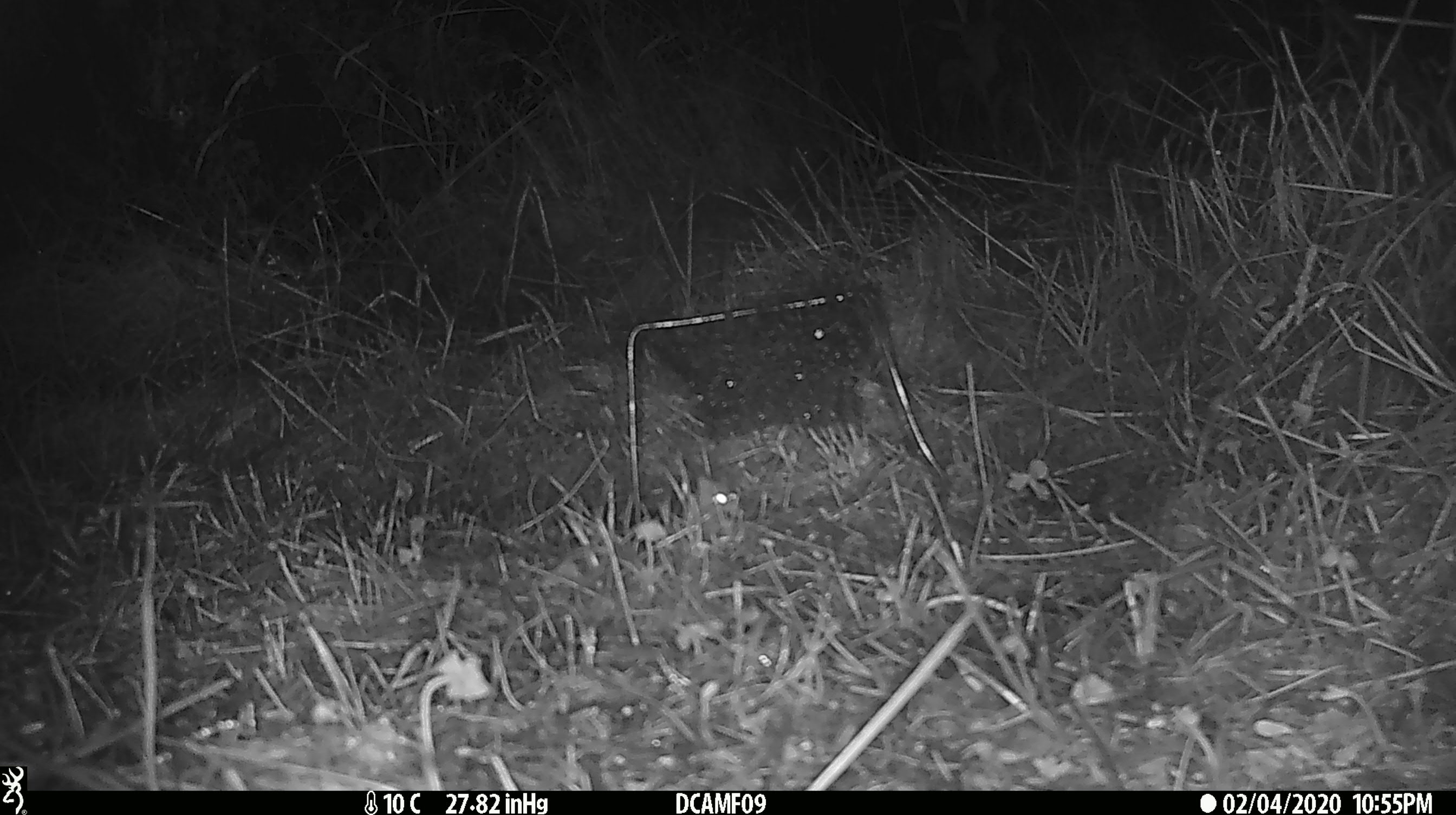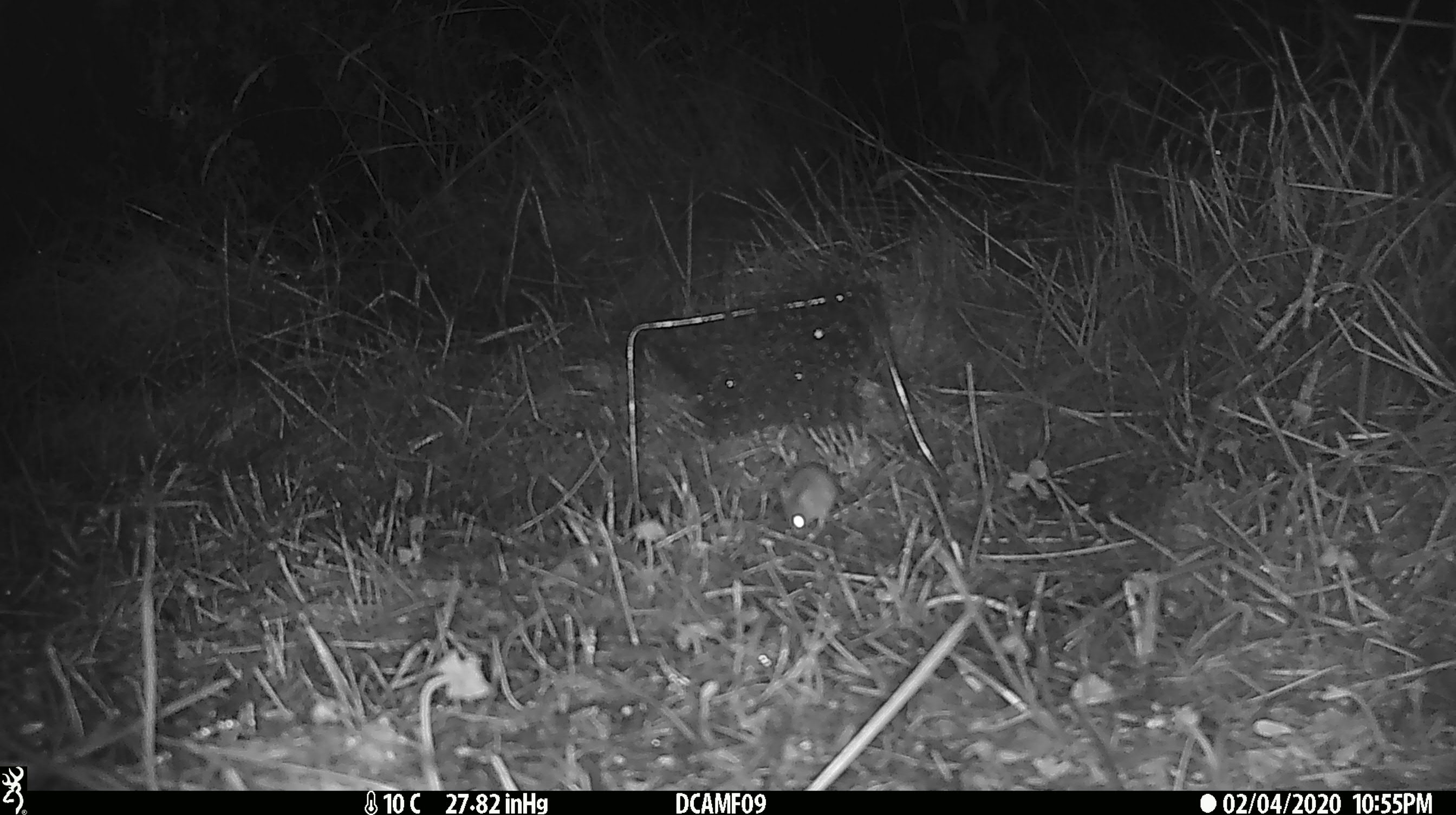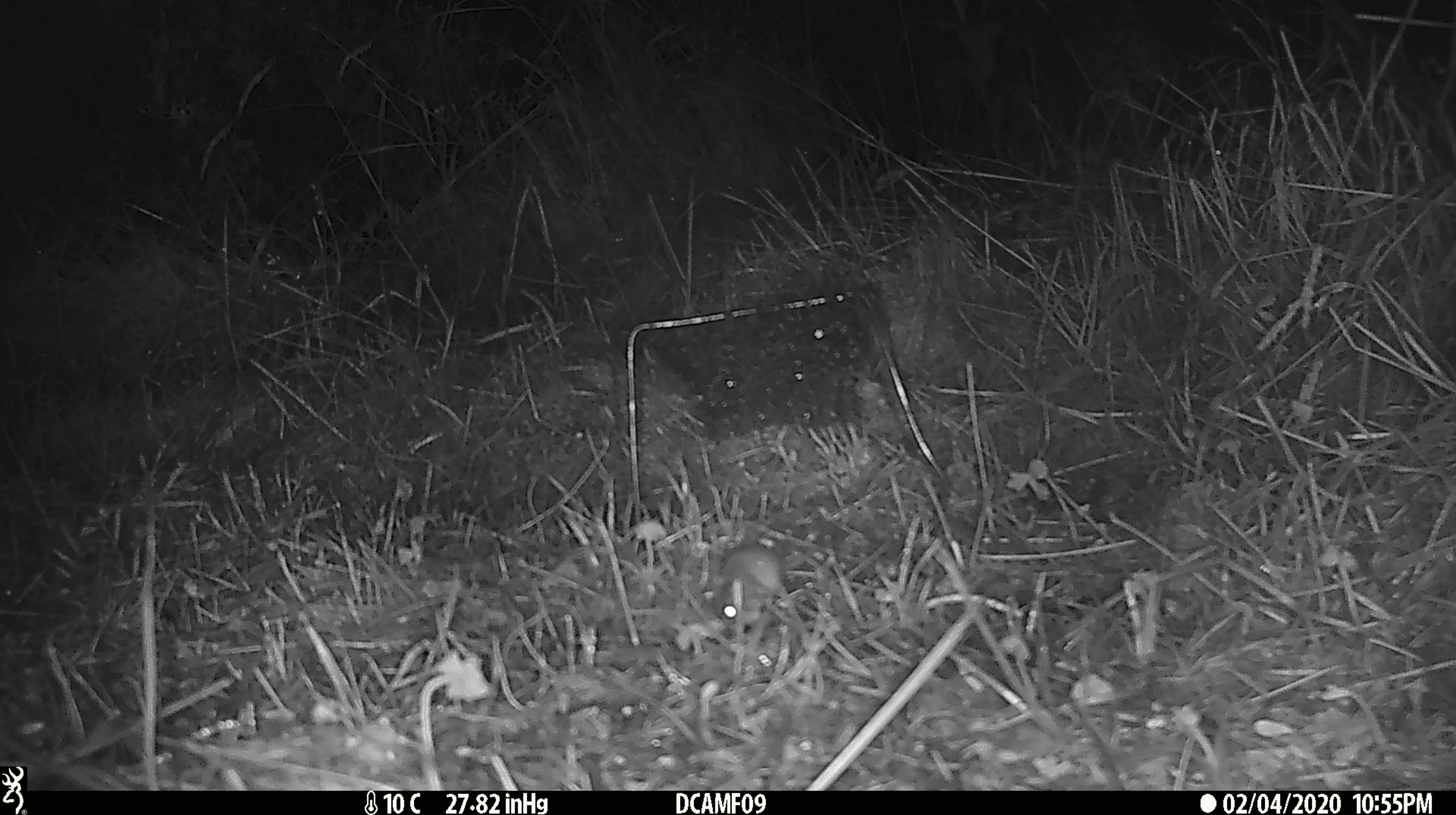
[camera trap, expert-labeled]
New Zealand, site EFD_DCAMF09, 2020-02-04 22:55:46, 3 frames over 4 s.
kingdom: Animalia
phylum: Chordata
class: Mammalia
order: Rodentia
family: Muridae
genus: Mus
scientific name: Mus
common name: mouse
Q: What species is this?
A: Mouse (Mus).